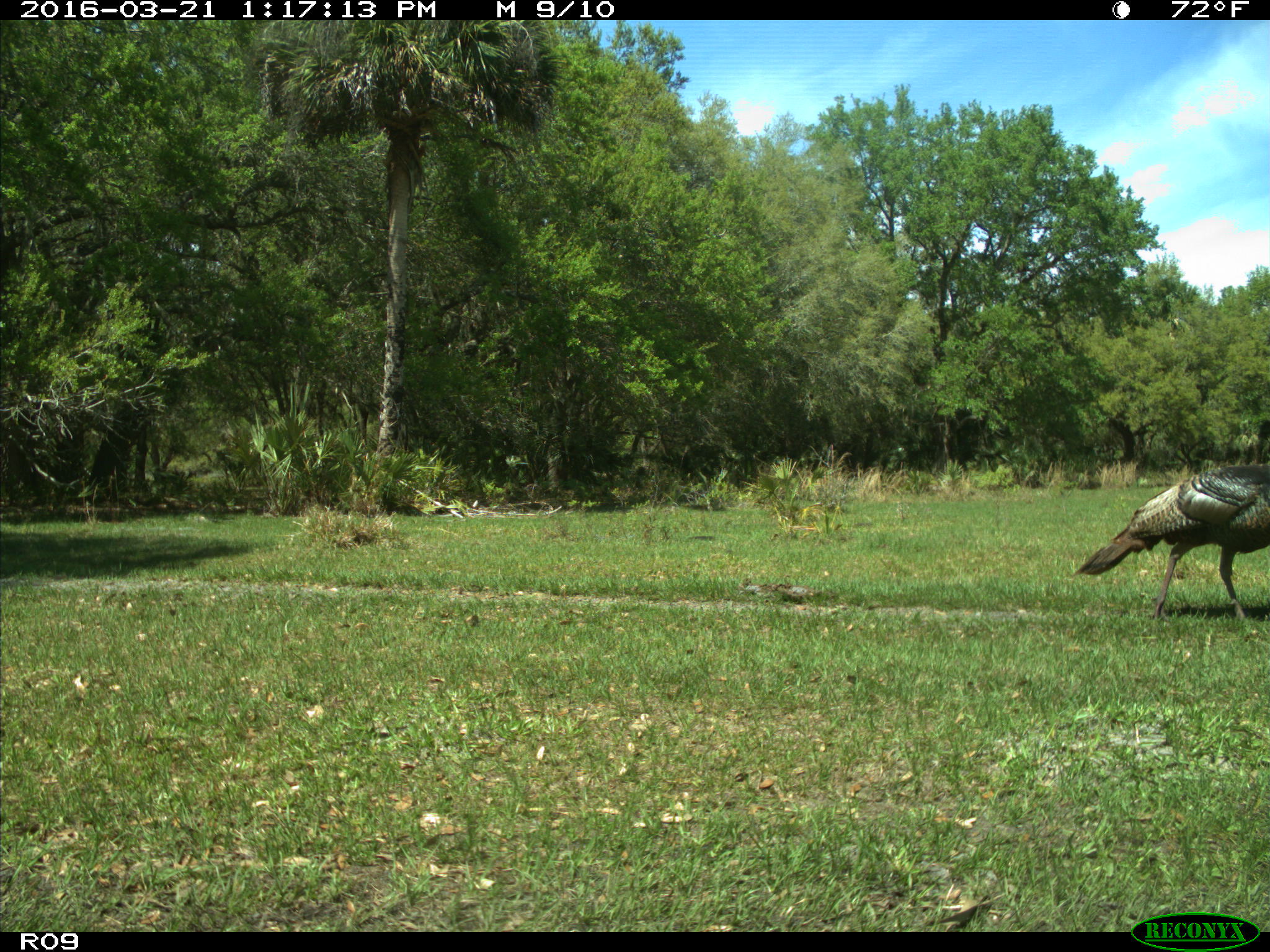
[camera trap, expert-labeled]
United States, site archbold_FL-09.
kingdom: Animalia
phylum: Chordata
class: Aves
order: Galliformes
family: Phasianidae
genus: Meleagris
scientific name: Meleagris gallopavo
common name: wild turkey